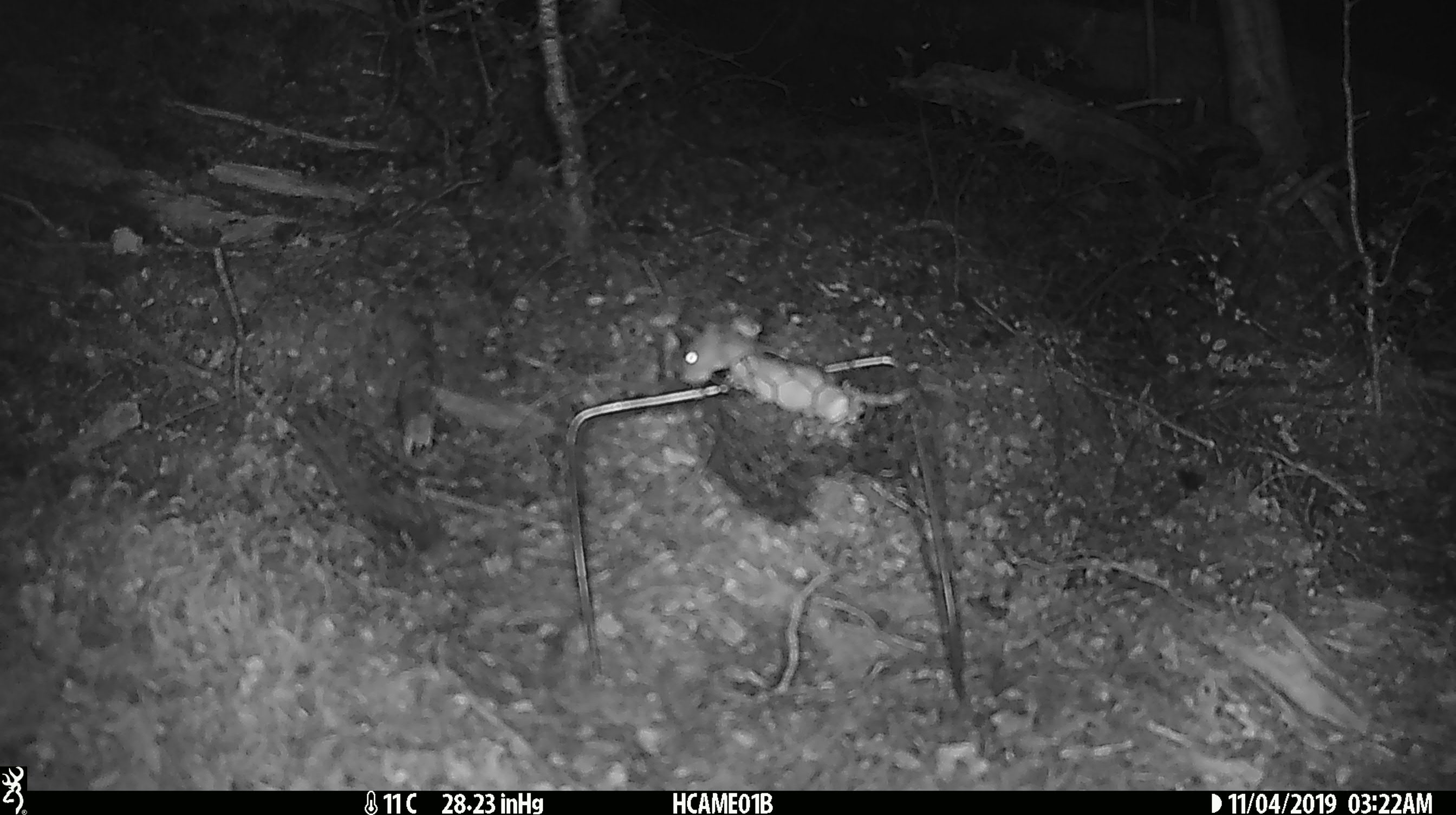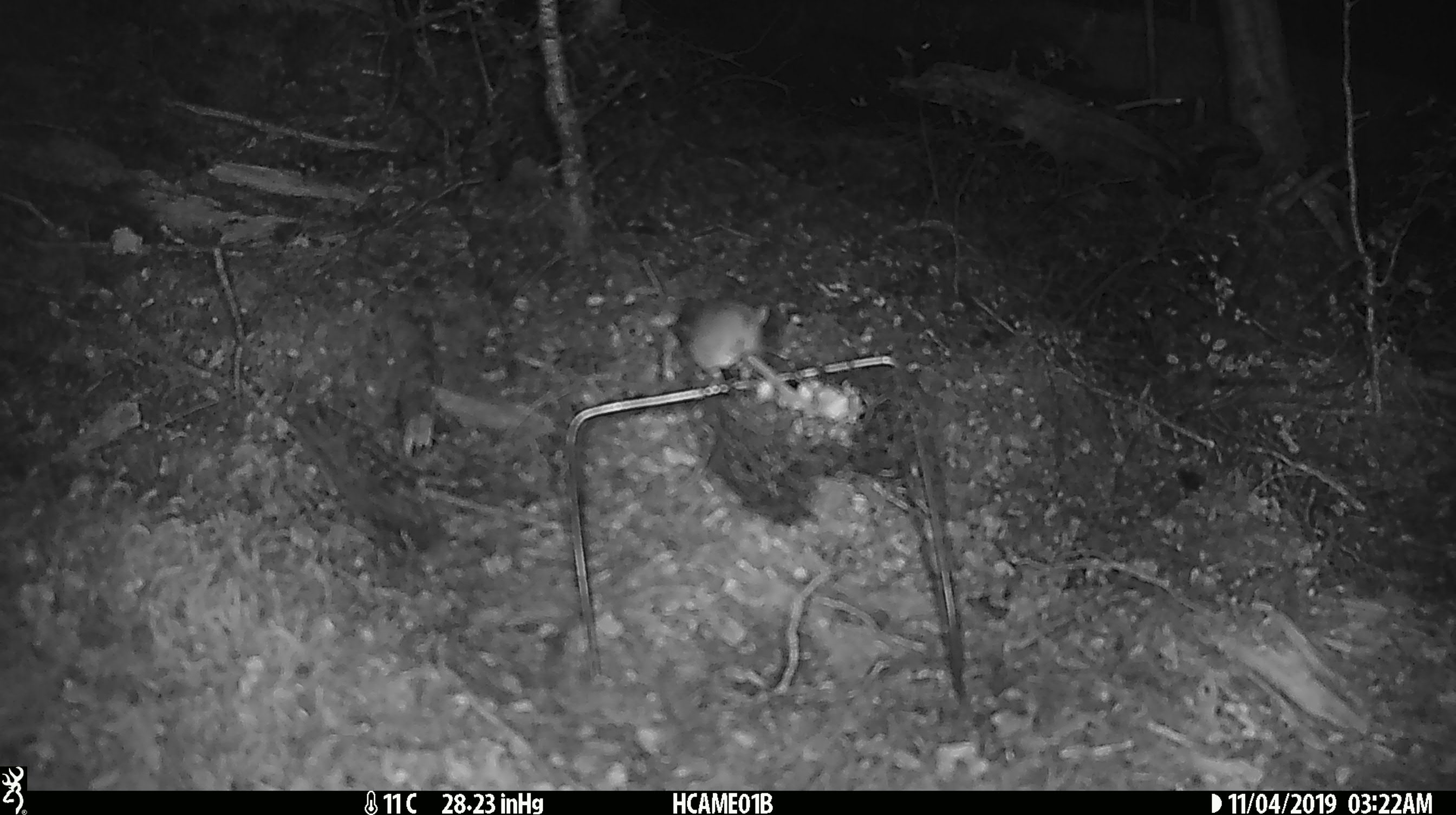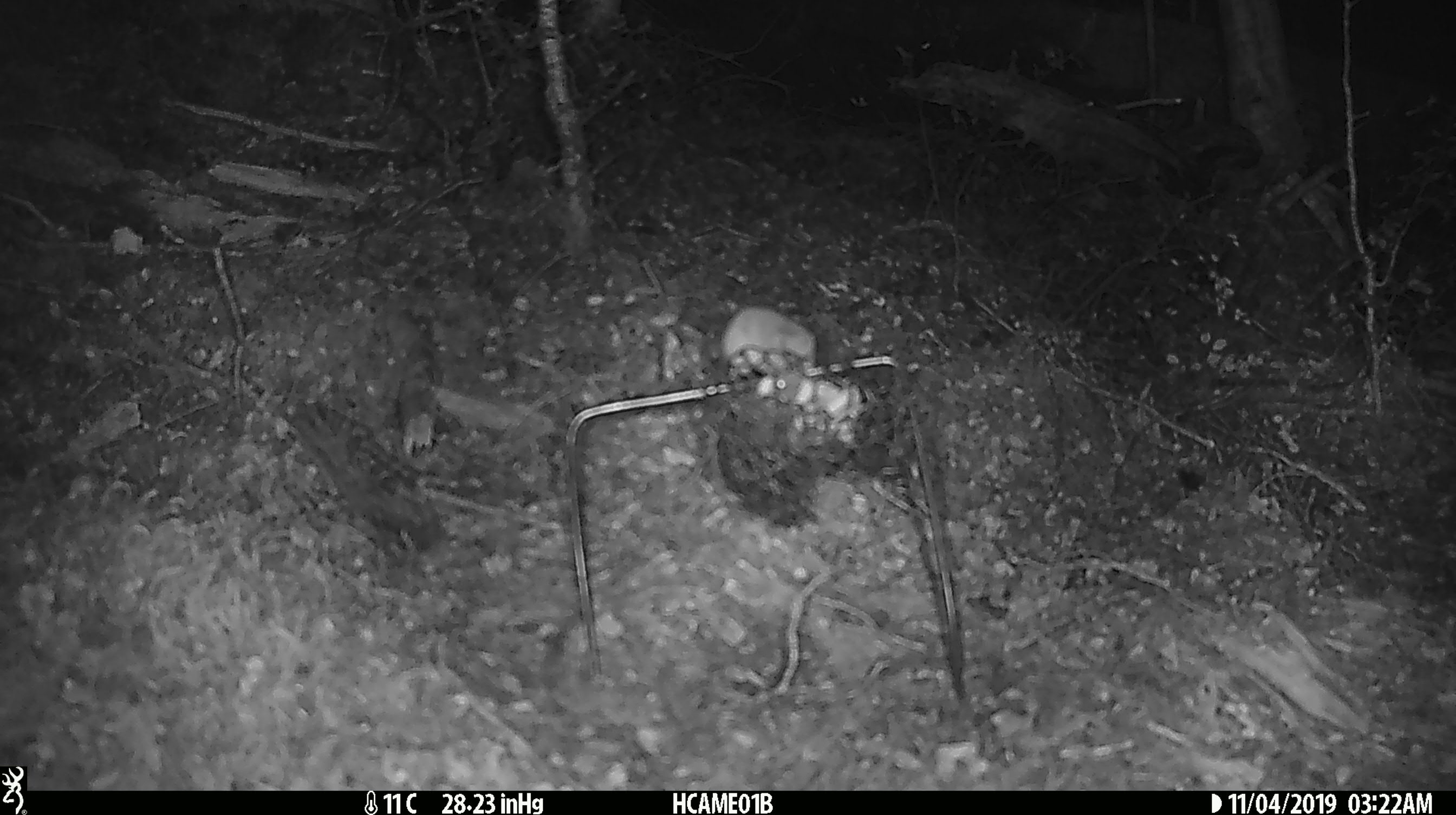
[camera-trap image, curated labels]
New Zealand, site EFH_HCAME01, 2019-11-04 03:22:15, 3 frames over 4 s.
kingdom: Animalia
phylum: Chordata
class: Mammalia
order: Rodentia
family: Muridae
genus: Mus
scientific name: Mus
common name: mouse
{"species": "mouse (Mus)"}